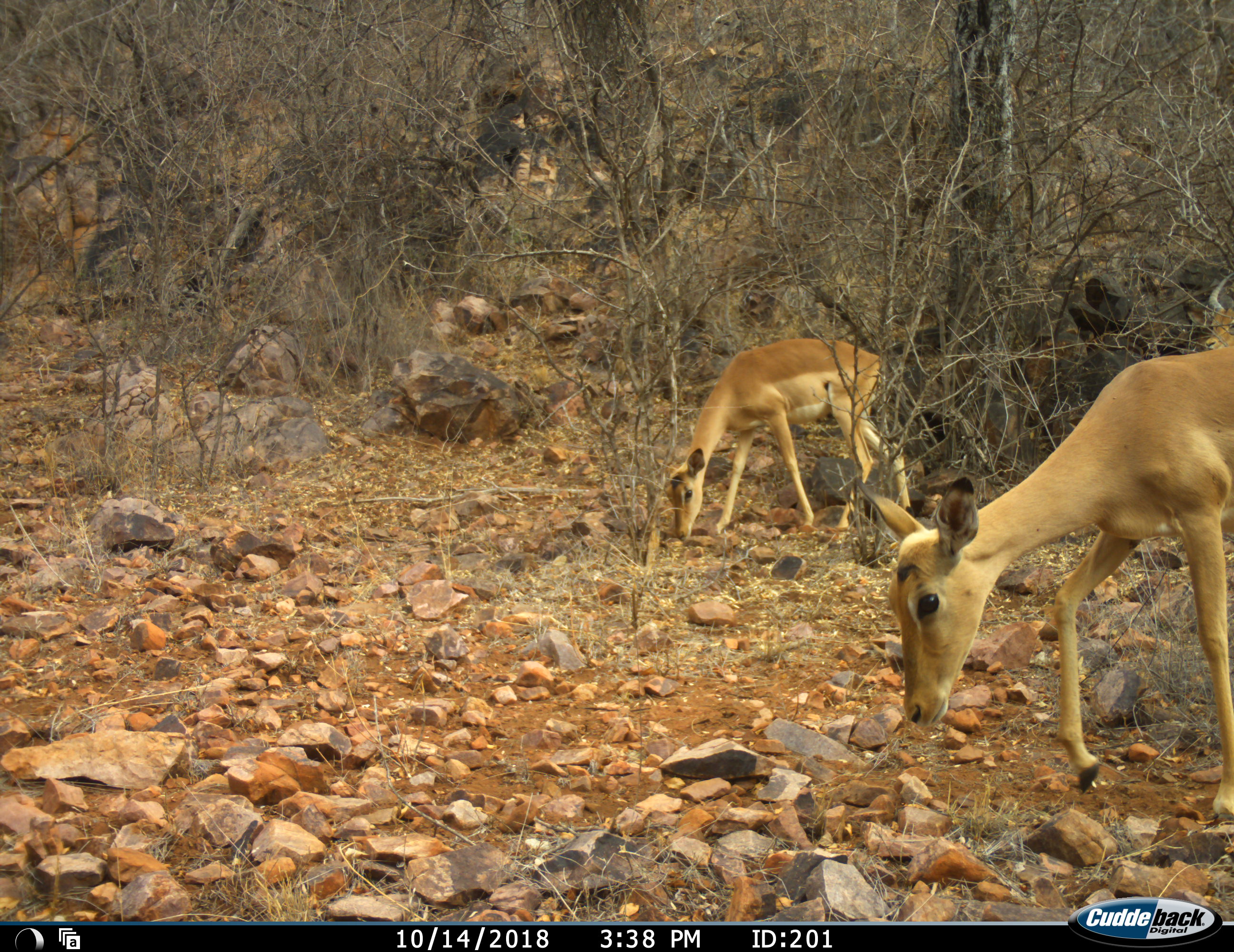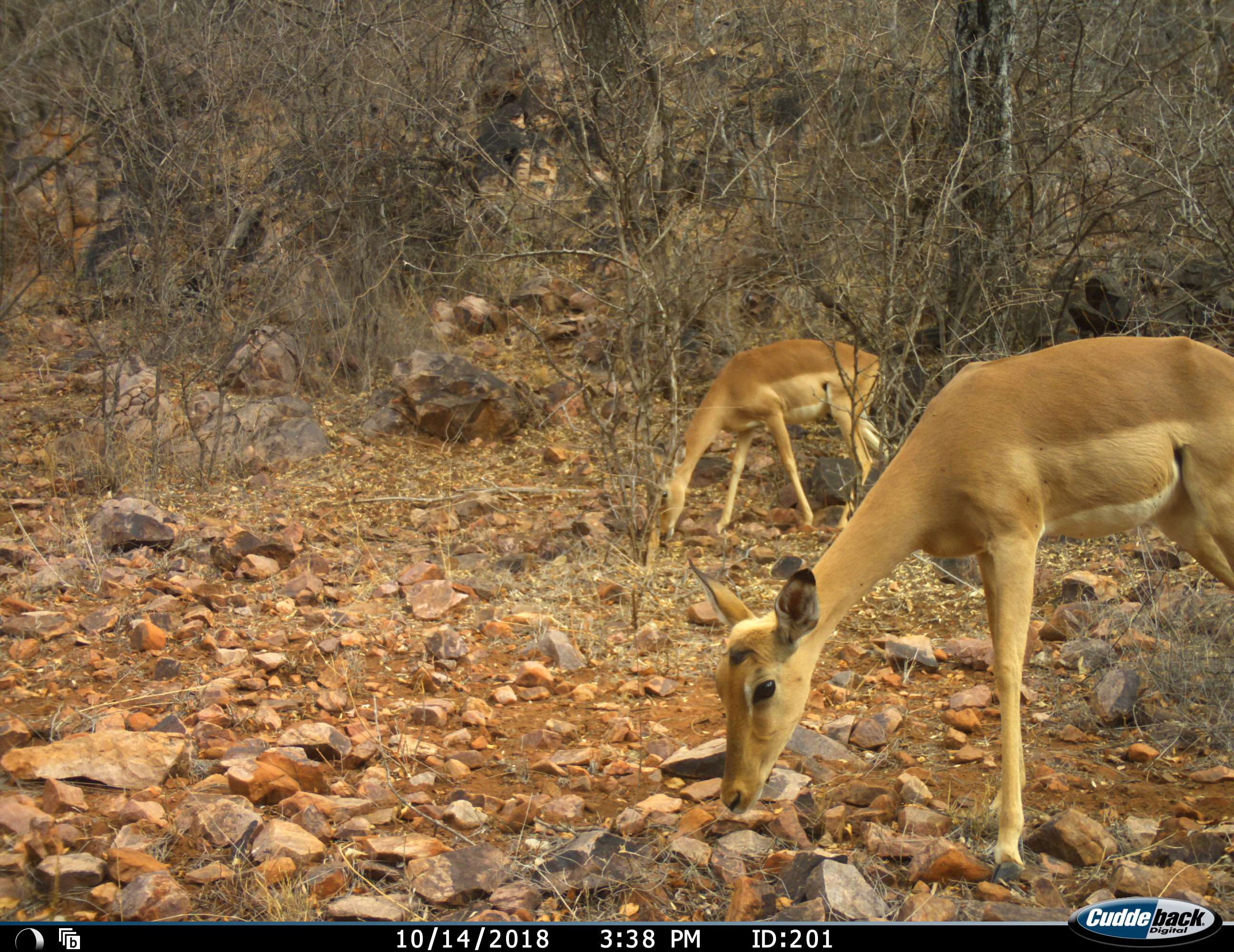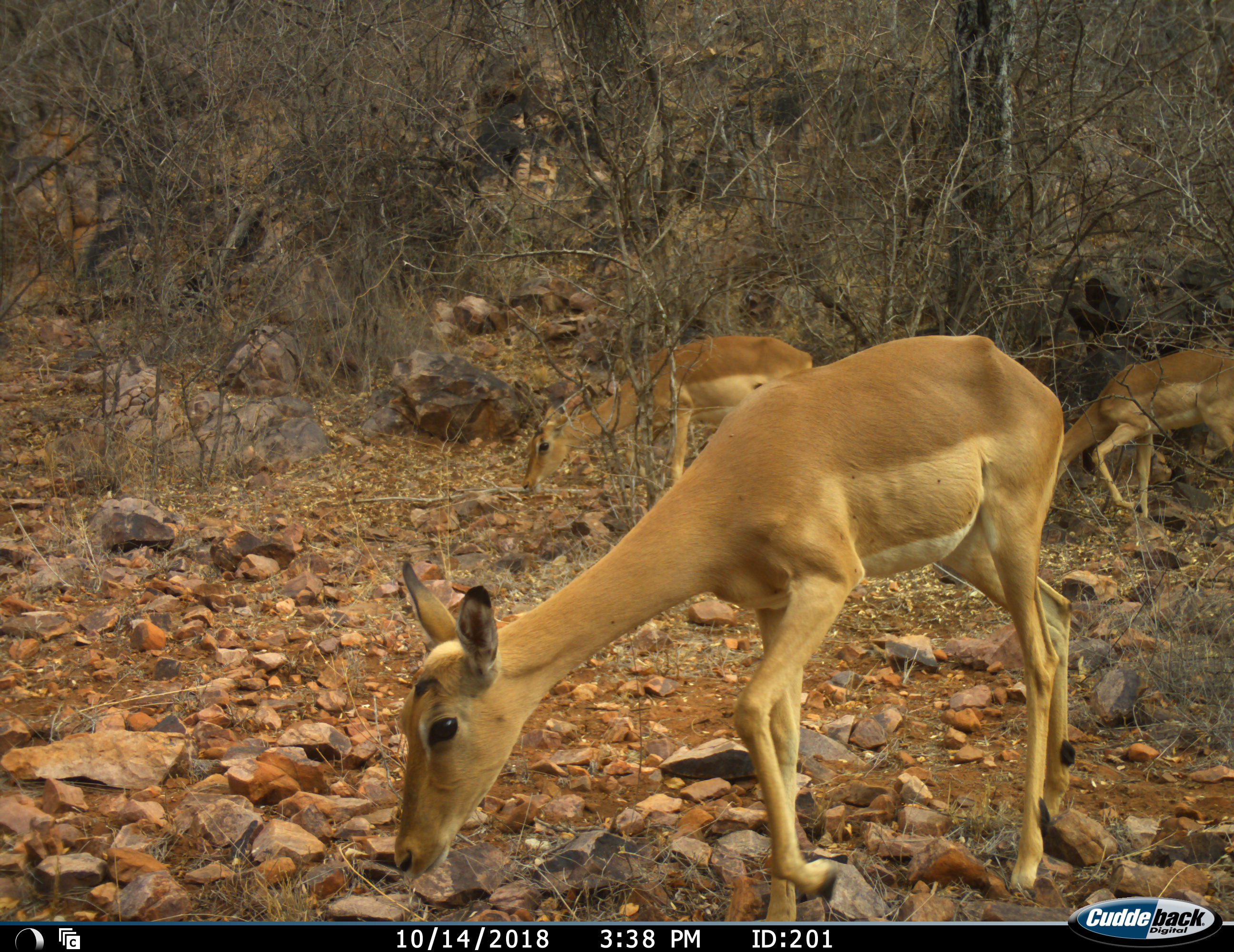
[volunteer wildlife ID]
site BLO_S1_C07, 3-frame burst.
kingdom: Animalia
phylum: Chordata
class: Mammalia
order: Artiodactyla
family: Bovidae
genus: Aepyceros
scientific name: Aepyceros melampus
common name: impala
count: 3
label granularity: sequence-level